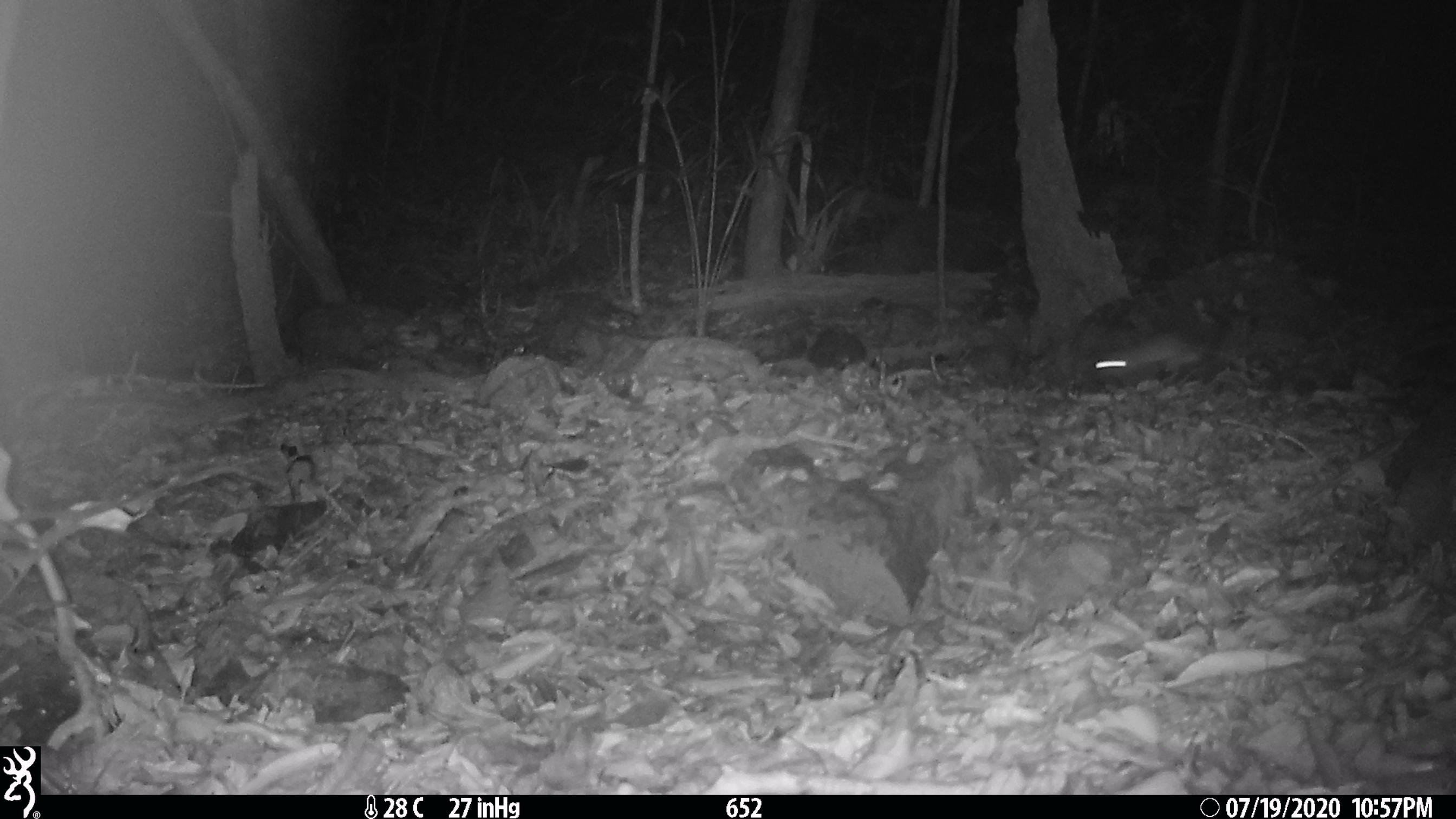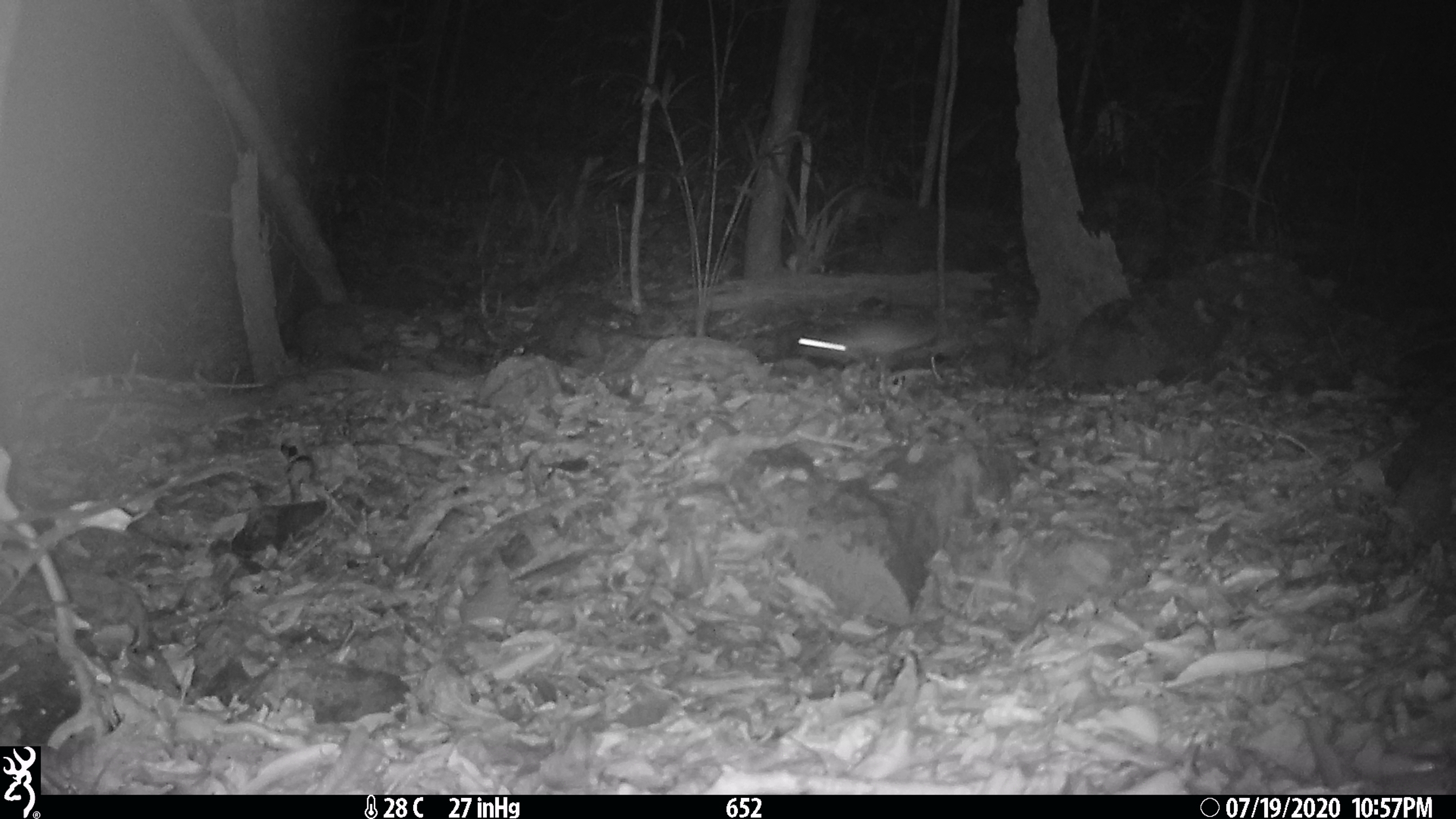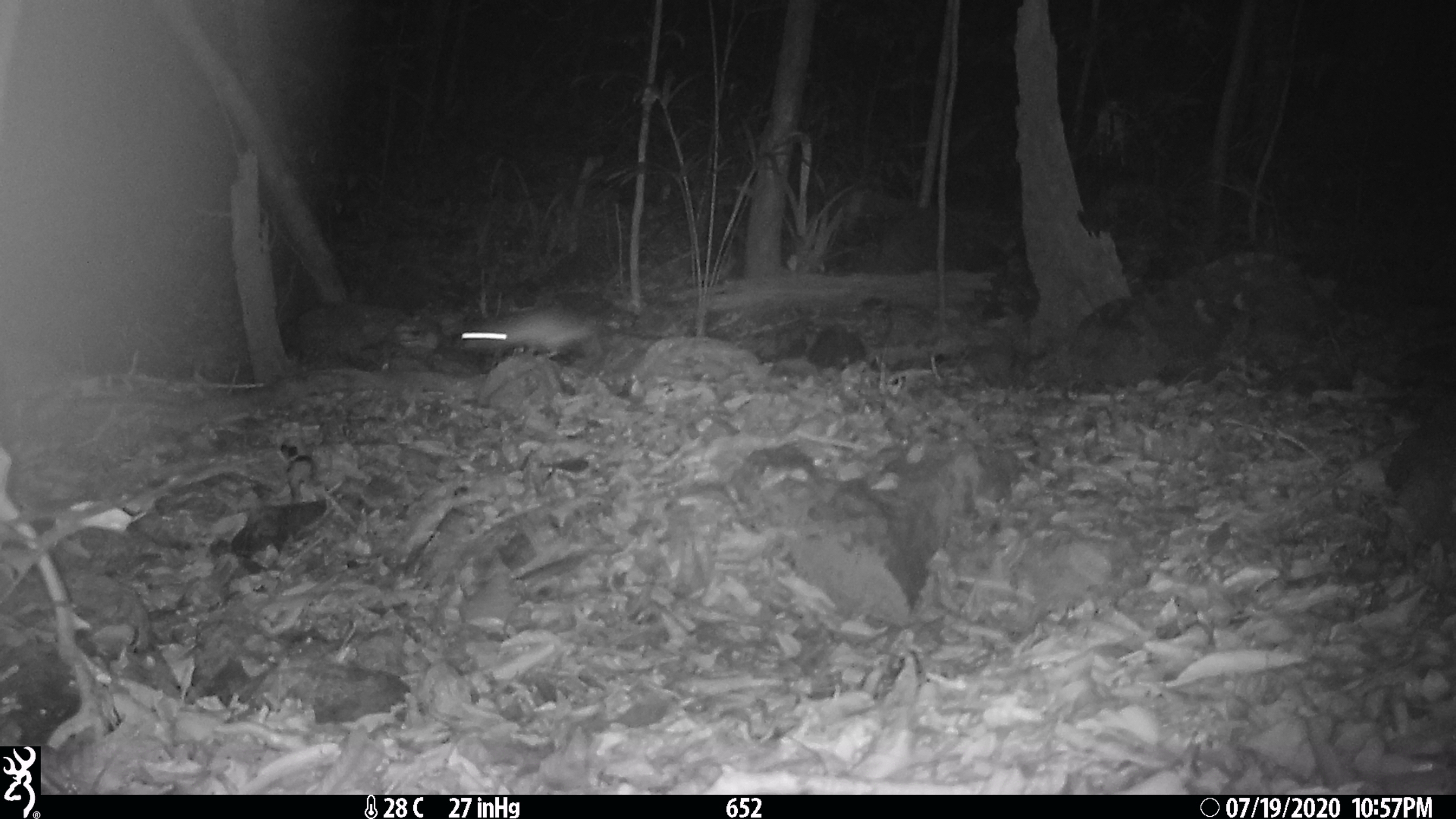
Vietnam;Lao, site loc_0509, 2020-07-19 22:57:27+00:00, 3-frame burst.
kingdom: Animalia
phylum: Chordata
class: Mammalia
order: Rodentia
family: Muridae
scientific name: Muridae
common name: old-world mice and rats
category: unidentified murid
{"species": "unidentified murid (old-world mice and rats) (Muridae)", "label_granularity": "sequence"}